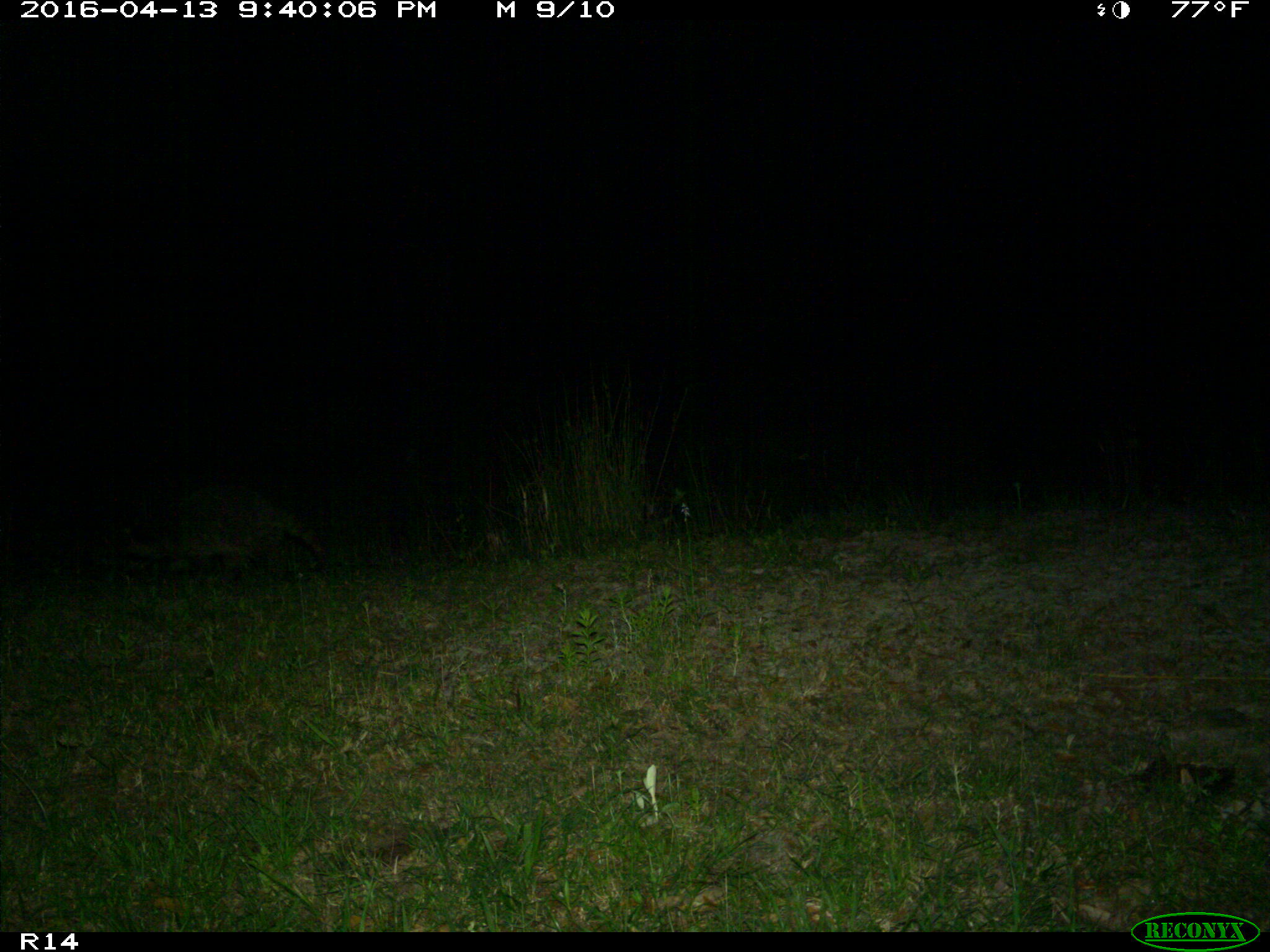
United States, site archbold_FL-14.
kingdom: Animalia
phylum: Chordata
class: Mammalia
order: Carnivora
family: Procyonidae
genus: Procyon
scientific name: Procyon lotor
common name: common raccoon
Procyon lotor (common raccoon).